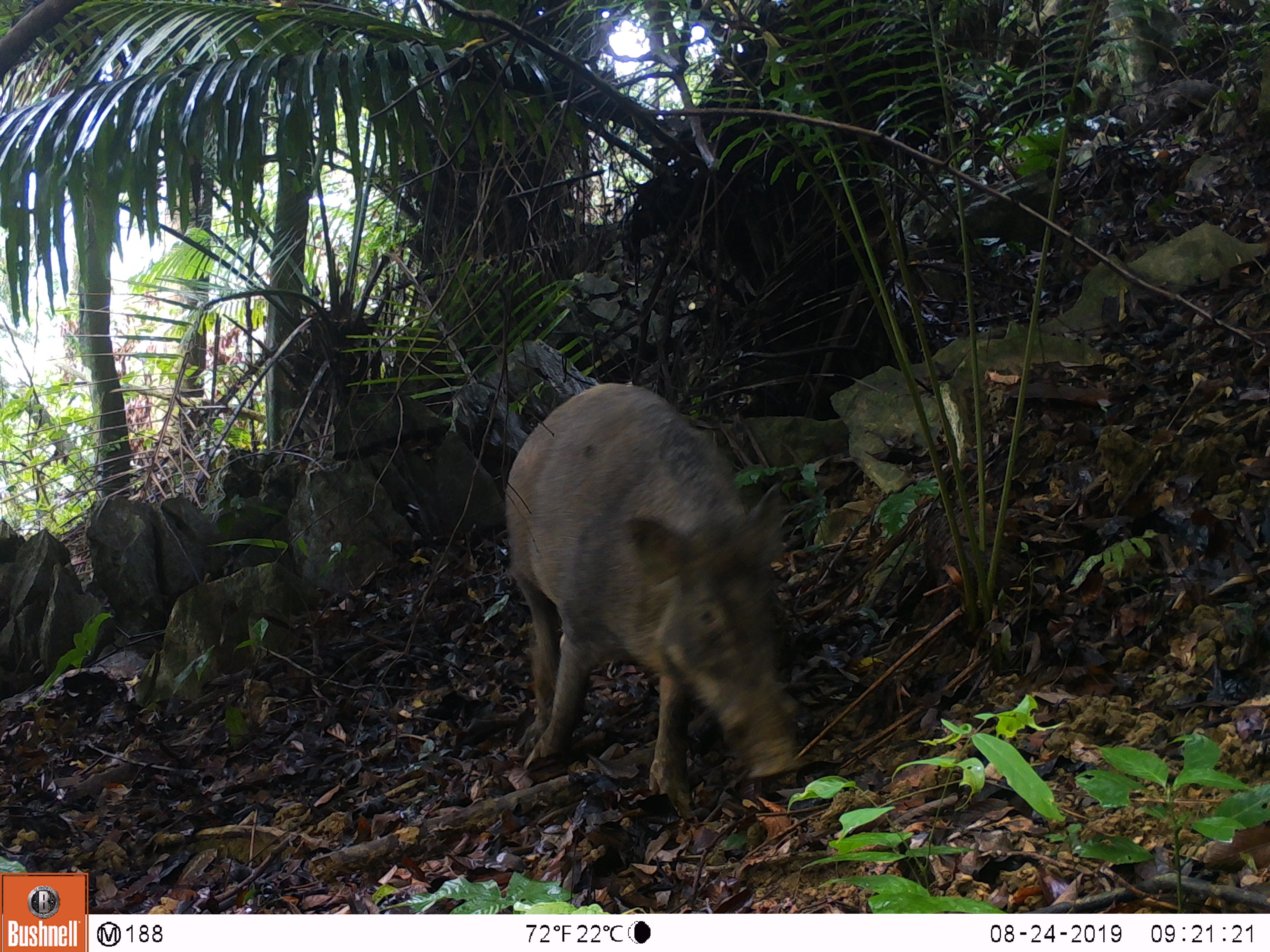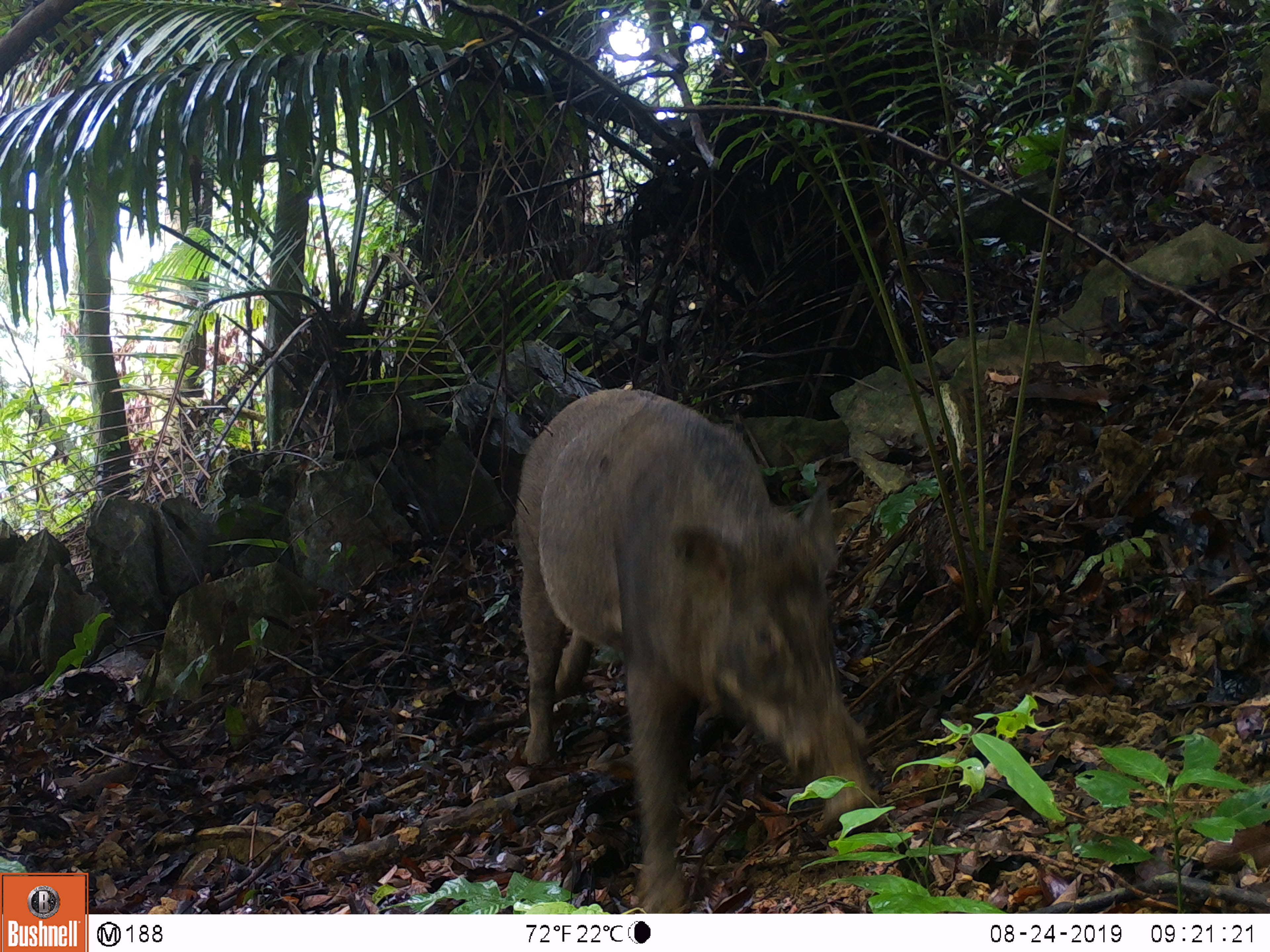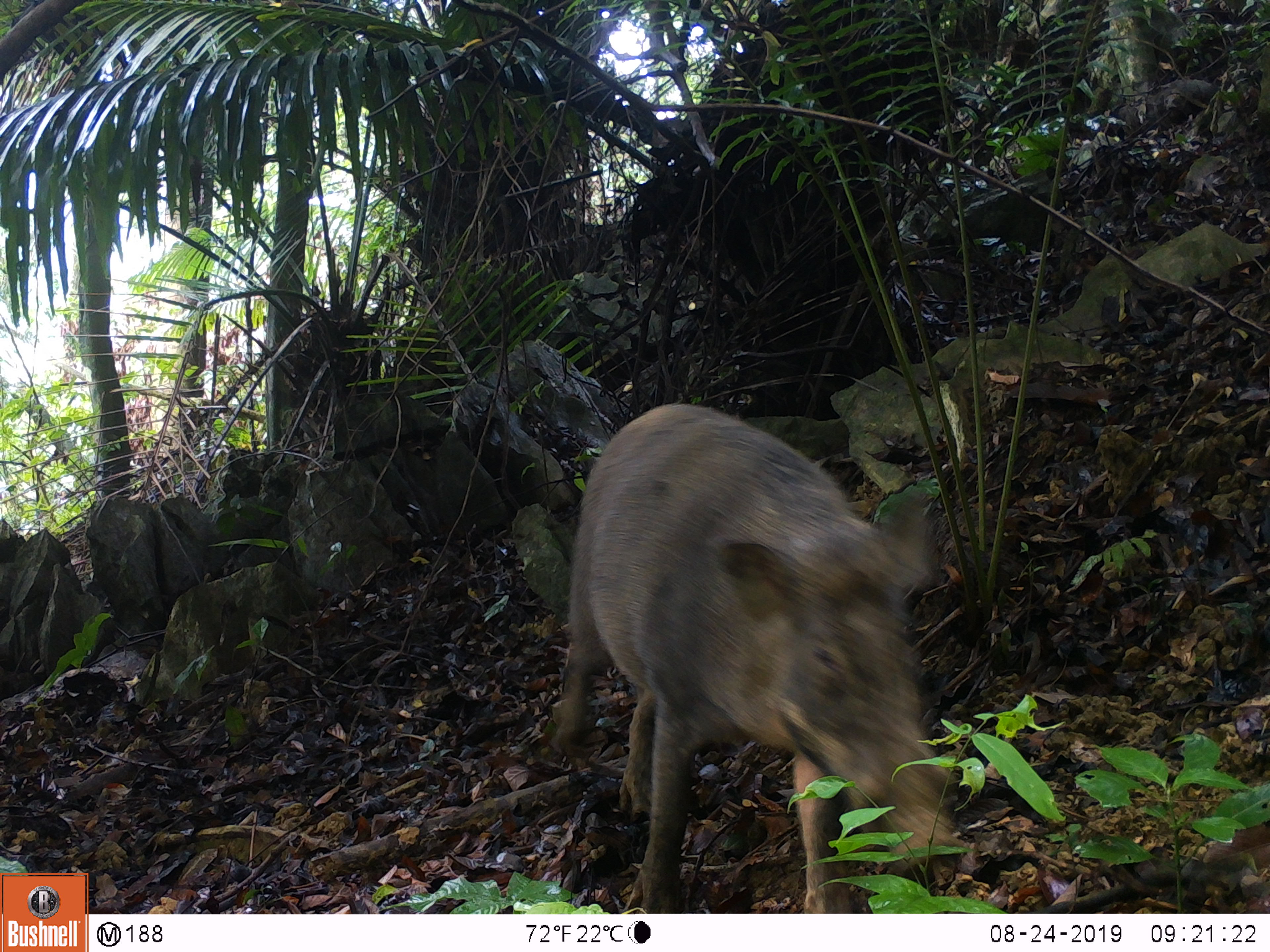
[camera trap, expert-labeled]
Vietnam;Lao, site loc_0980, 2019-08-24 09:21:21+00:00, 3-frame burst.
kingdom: Animalia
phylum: Chordata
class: Mammalia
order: Artiodactyla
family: Suidae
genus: Sus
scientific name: Sus scrofa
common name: eurasian wild pig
Eurasian wild pig (Sus scrofa). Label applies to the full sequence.